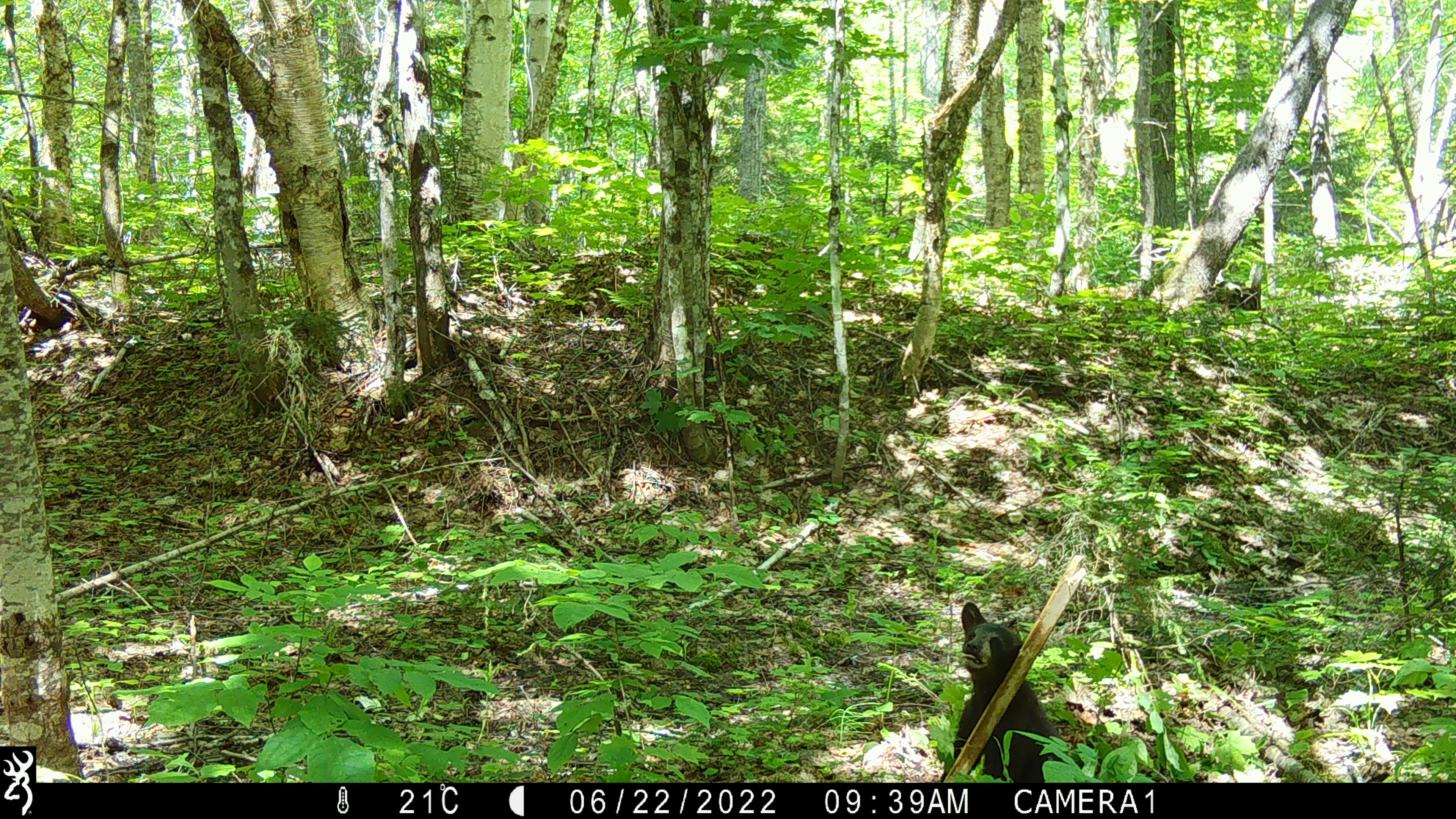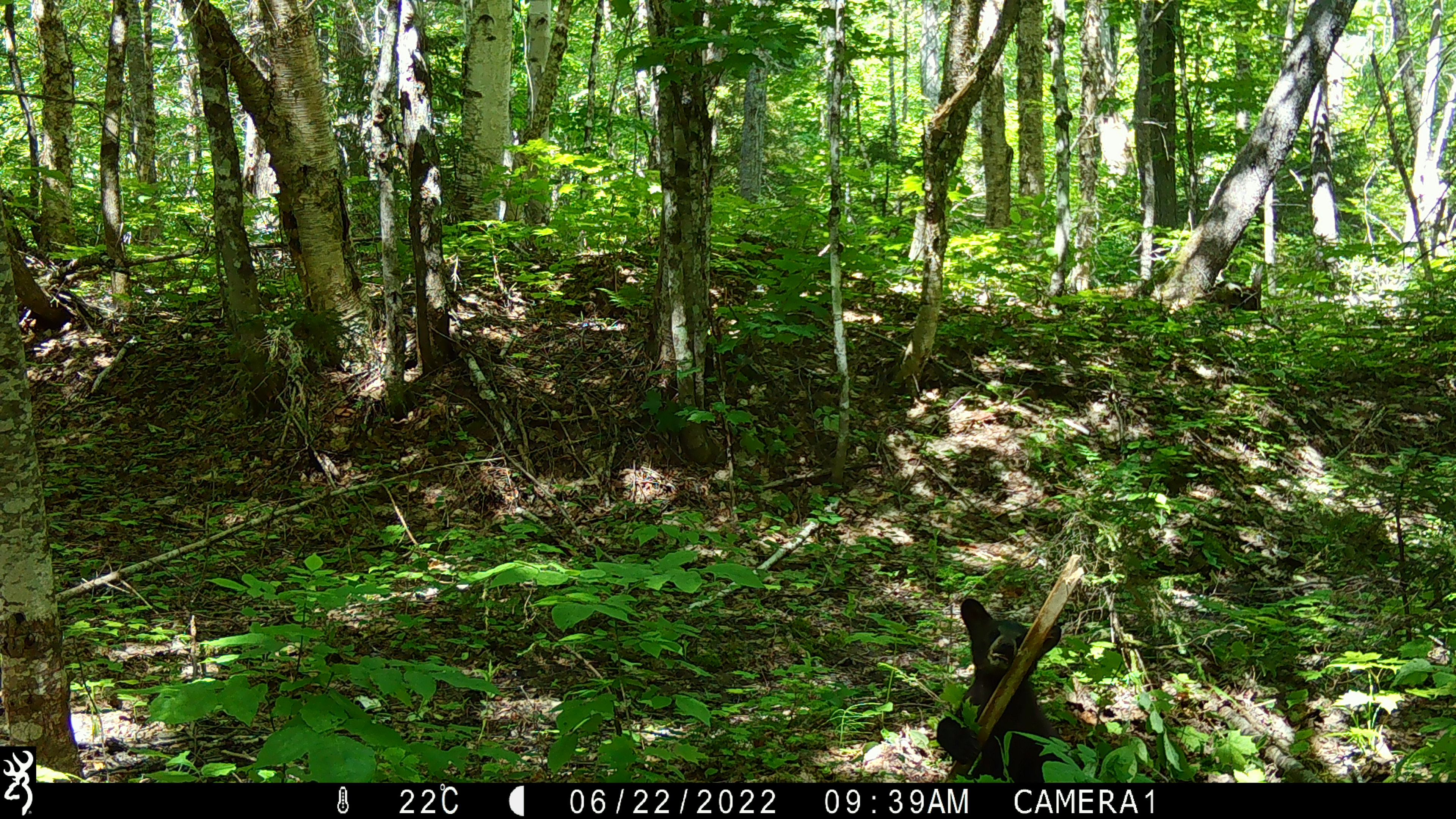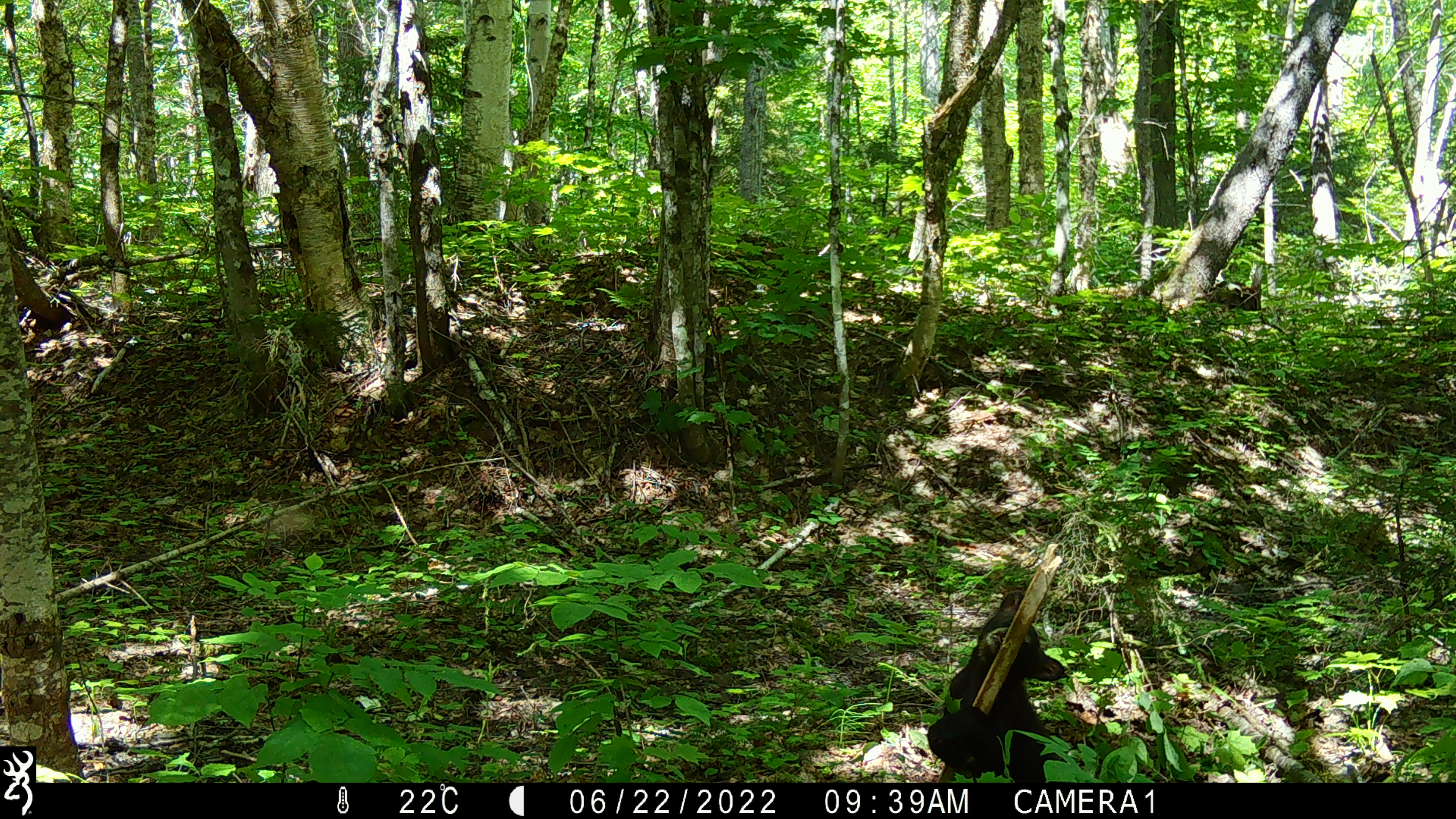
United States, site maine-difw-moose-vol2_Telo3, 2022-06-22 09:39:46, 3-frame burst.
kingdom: Animalia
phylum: Chordata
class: Mammalia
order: Carnivora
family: Ursidae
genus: Ursus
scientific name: Ursus americanus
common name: black bear